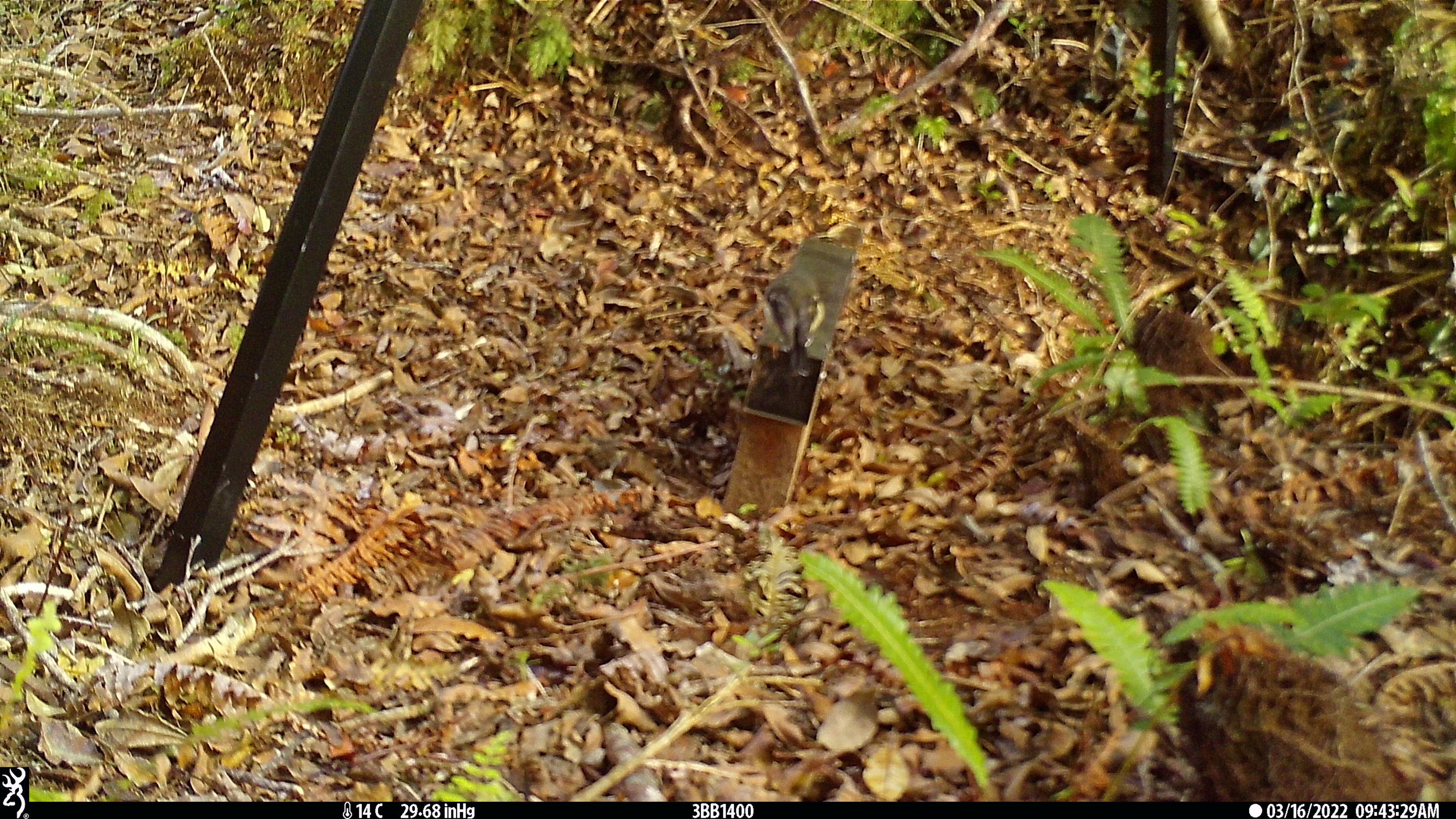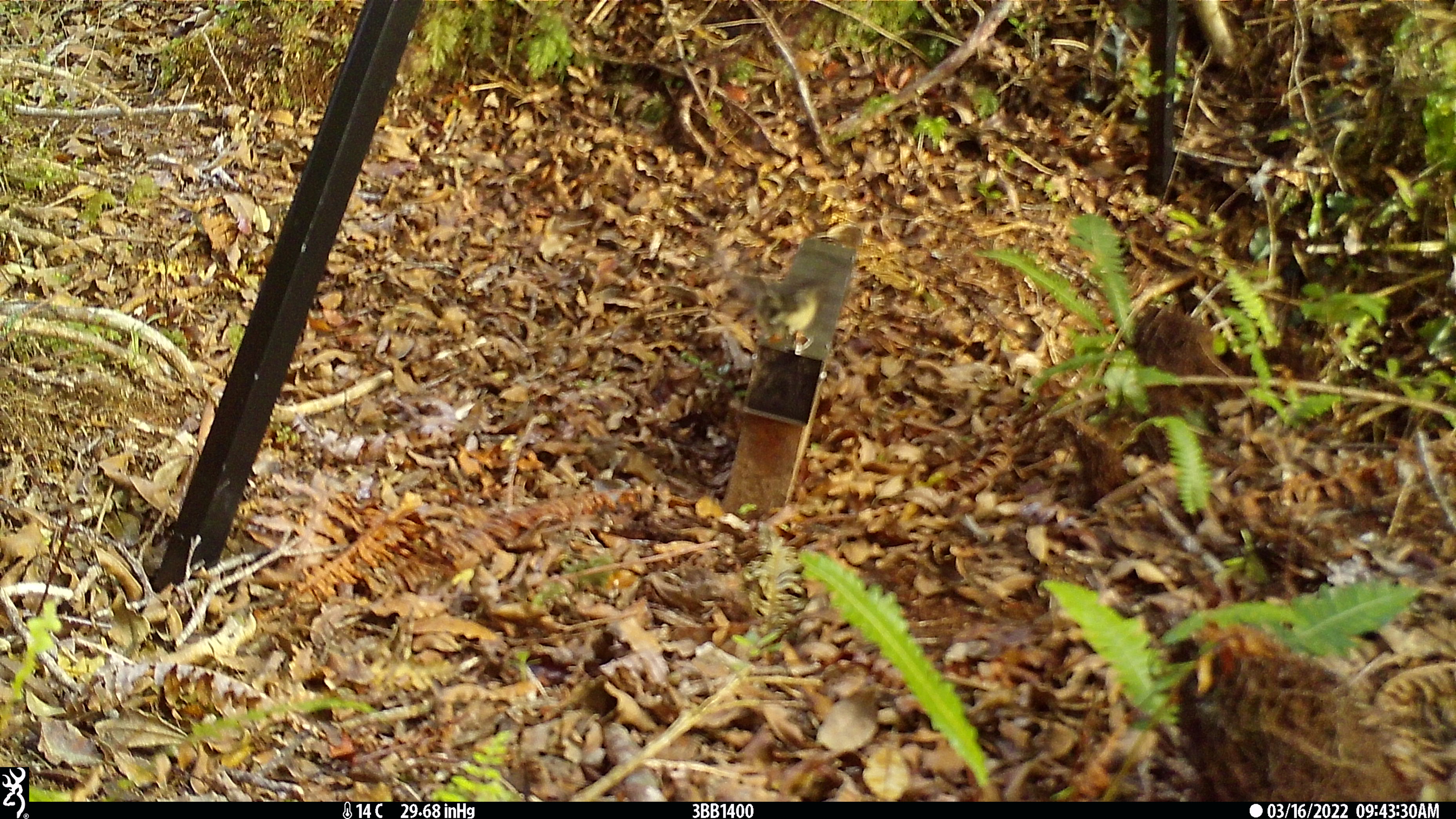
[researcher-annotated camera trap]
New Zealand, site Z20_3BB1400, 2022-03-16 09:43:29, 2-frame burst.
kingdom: Animalia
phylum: Chordata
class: Aves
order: Passeriformes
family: Petroicidae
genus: Petroica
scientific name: Petroica macrocephala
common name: tomtit